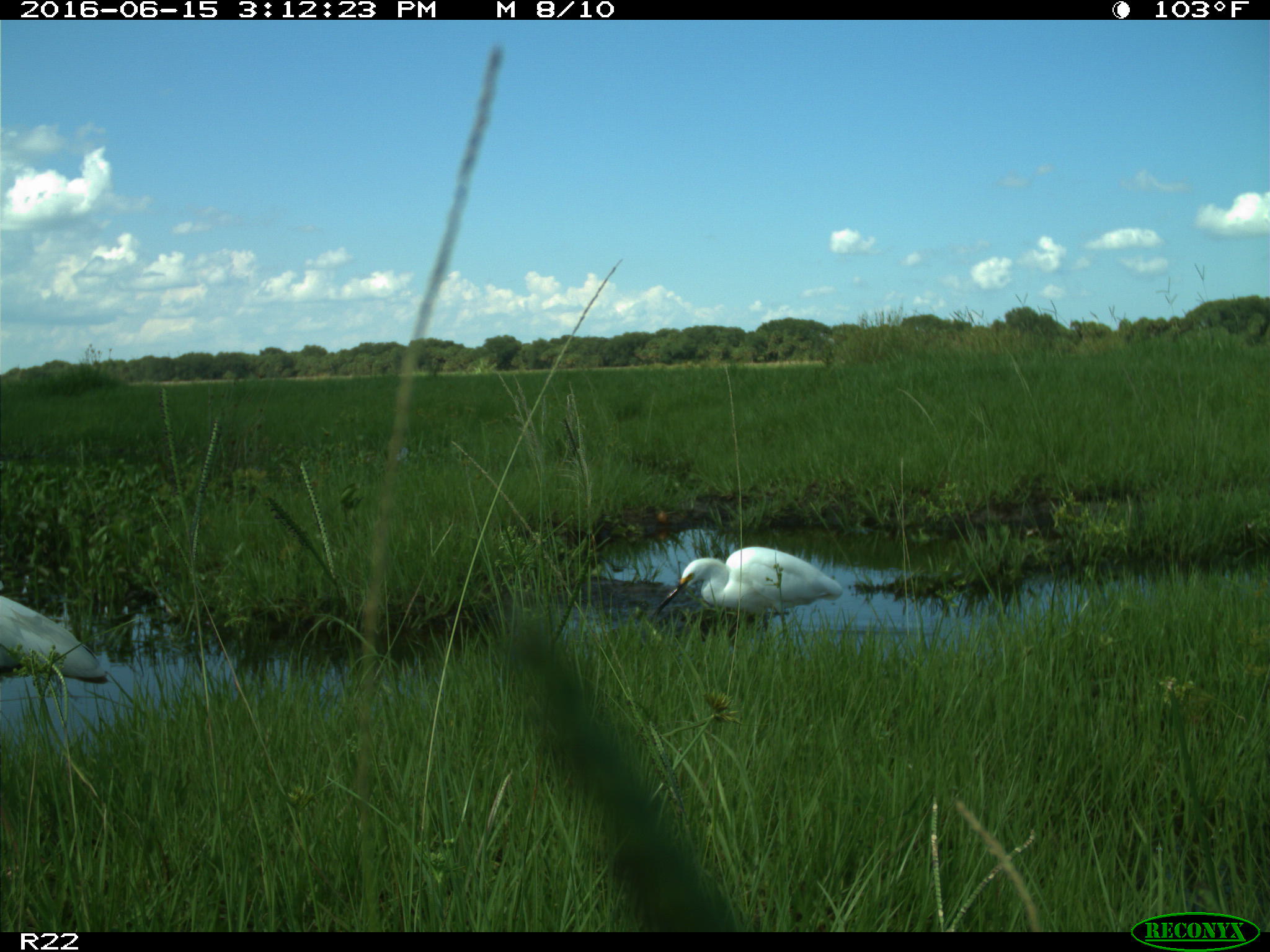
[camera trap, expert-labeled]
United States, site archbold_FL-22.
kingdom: Animalia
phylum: Chordata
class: Aves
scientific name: Aves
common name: birds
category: unidentified bird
Unidentified bird (birds) (Aves).